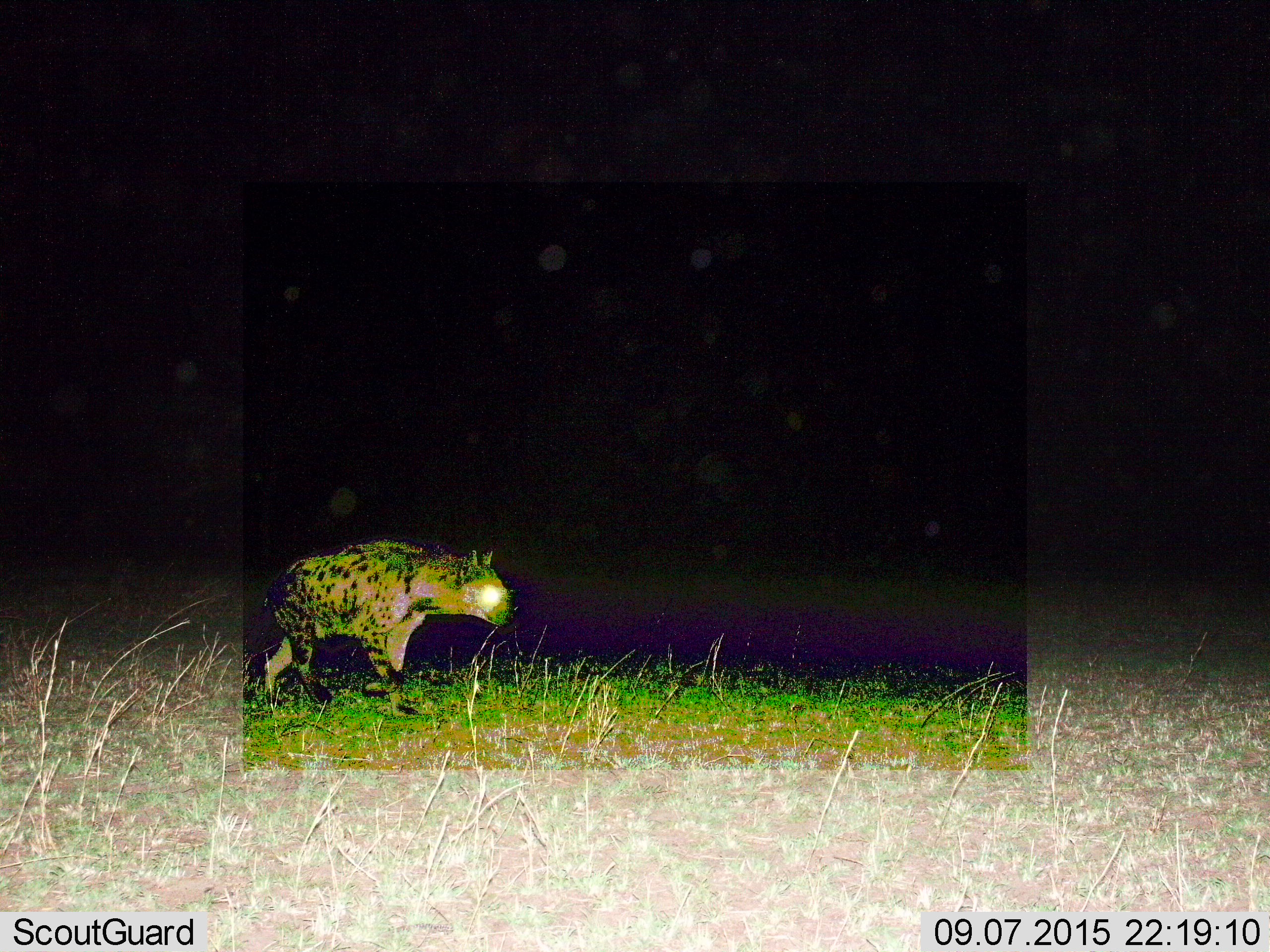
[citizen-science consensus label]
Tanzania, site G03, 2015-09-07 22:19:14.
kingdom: Animalia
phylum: Chordata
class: Mammalia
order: Carnivora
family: Hyaenidae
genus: Crocuta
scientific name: Crocuta crocuta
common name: spotted hyena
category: hyenaspotted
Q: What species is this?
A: Hyenaspotted (spotted hyena) (Crocuta crocuta).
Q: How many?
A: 1.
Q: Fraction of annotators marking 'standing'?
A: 12%.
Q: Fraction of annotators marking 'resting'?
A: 0%.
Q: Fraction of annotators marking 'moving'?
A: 88%.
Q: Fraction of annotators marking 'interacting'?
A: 0%.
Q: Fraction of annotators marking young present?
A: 0%.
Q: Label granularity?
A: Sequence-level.